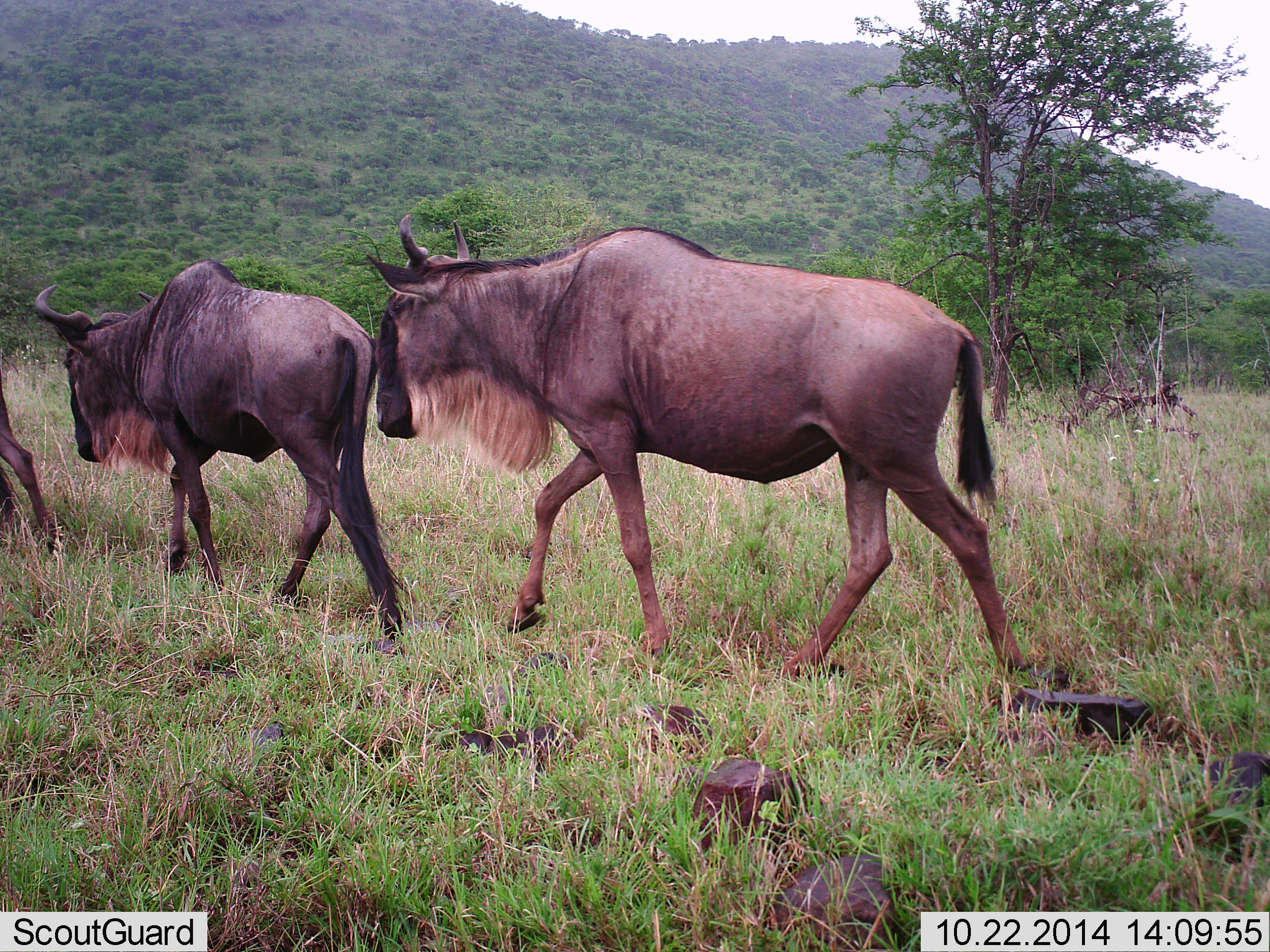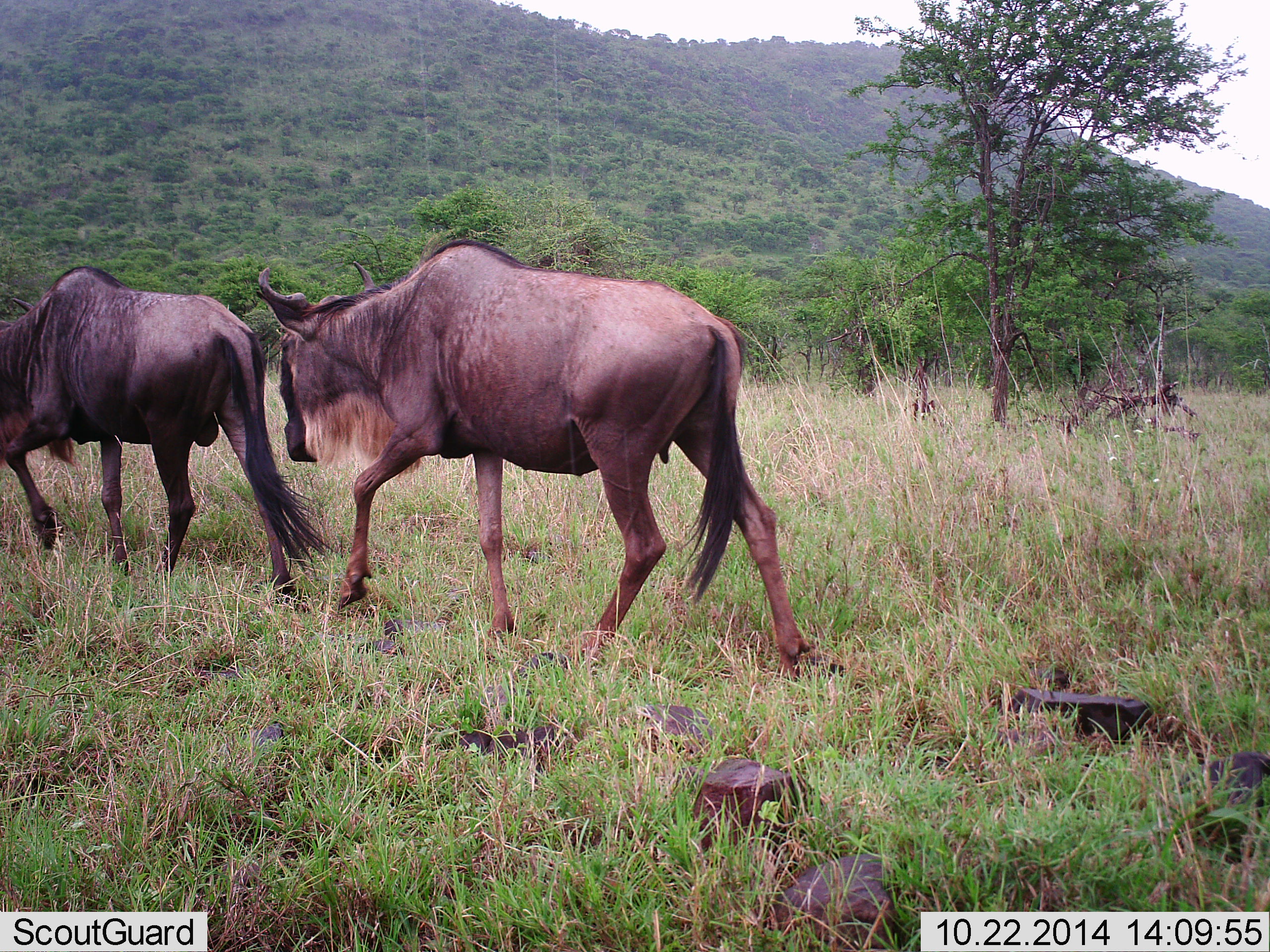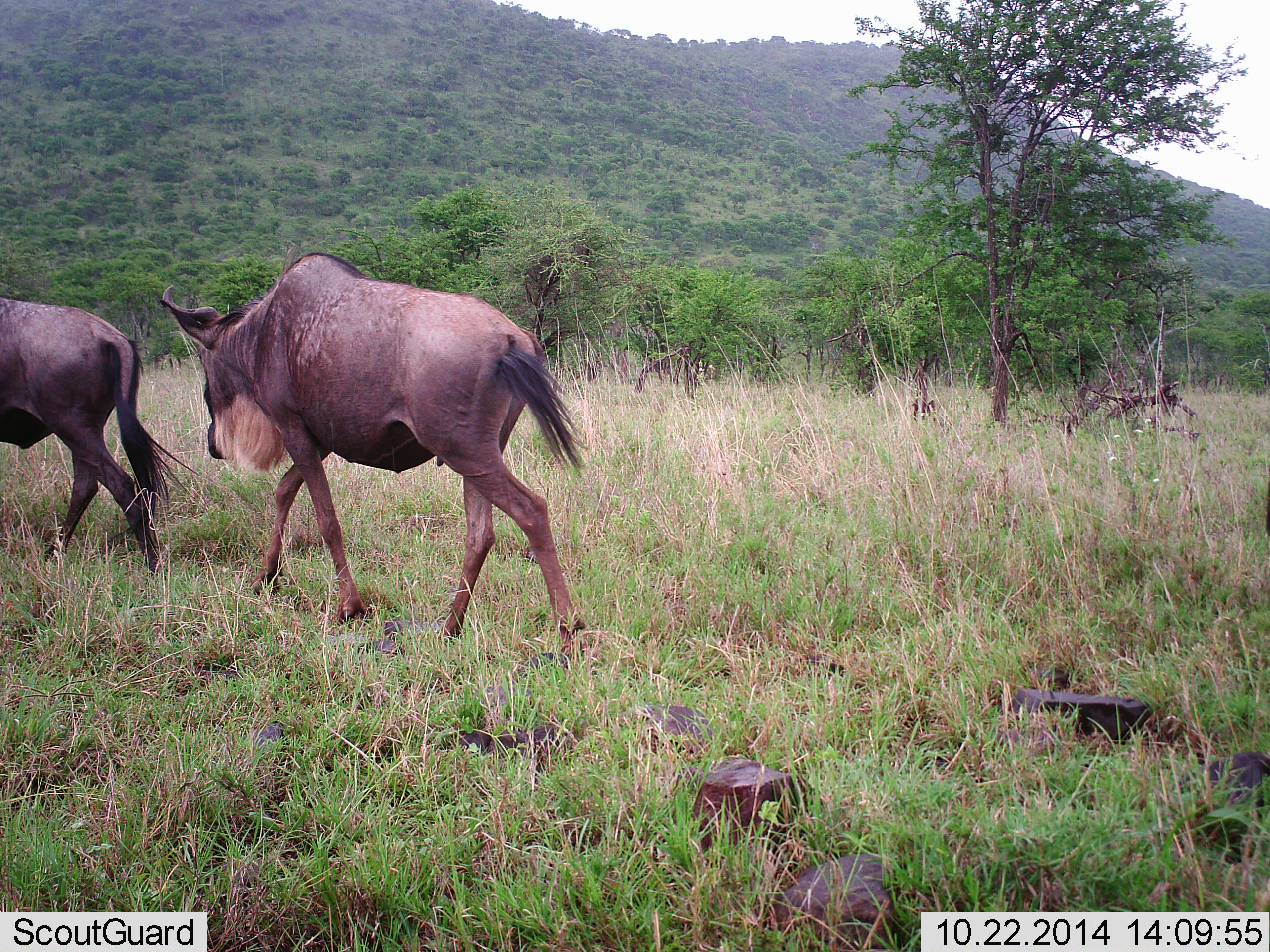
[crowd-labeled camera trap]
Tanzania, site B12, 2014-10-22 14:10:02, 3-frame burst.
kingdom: Animalia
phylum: Chordata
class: Mammalia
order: Artiodactyla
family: Bovidae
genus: Connochaetes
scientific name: Connochaetes taurinus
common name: blue wildebeest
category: wildebeest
Wildebeest (blue wildebeest) (Connochaetes taurinus), count 3. Behavior (volunteer vote fractions): standing 0%, resting 0%, moving 100%, interacting 0%. Young present (vote fraction): 0%. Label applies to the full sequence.